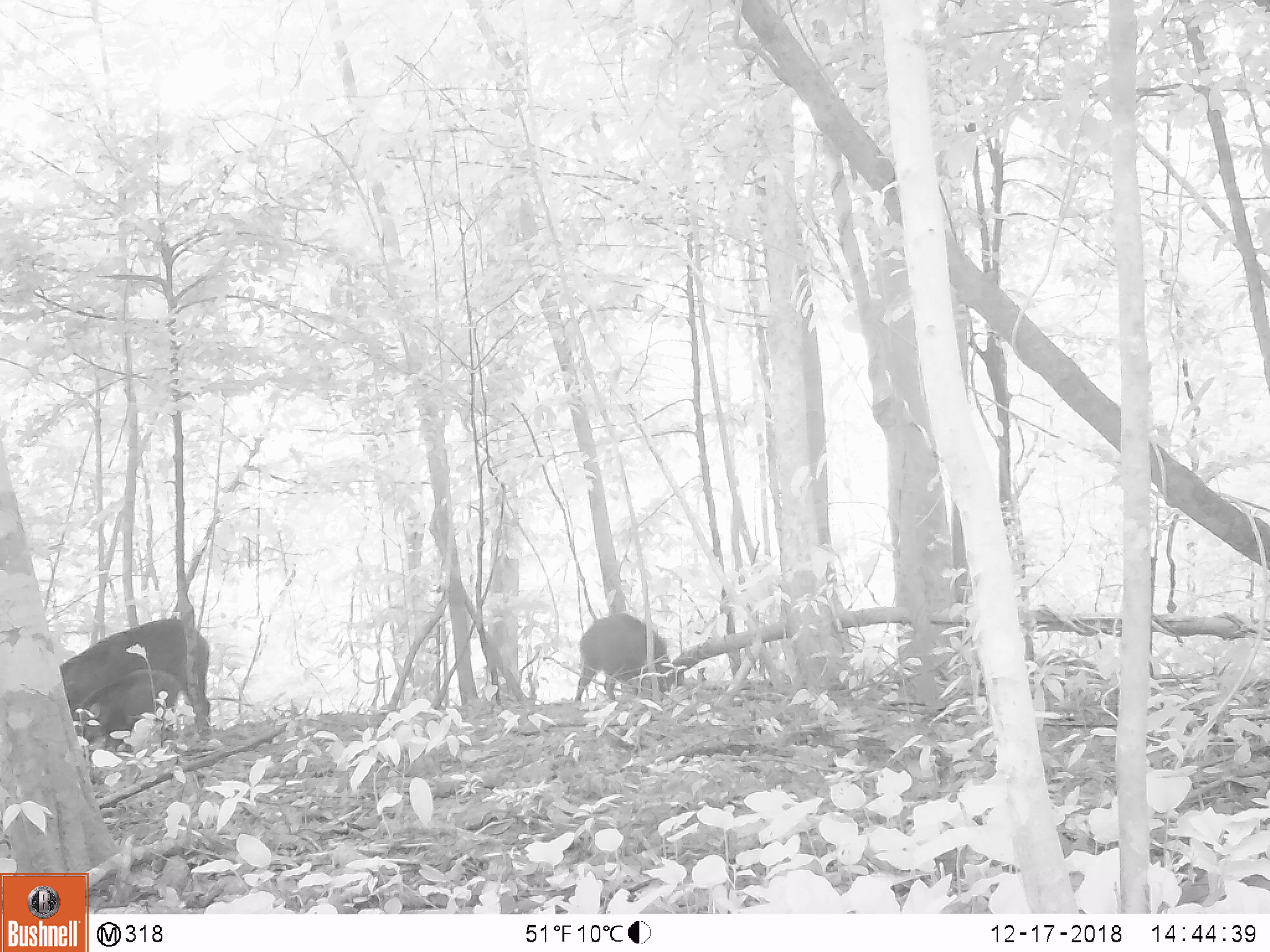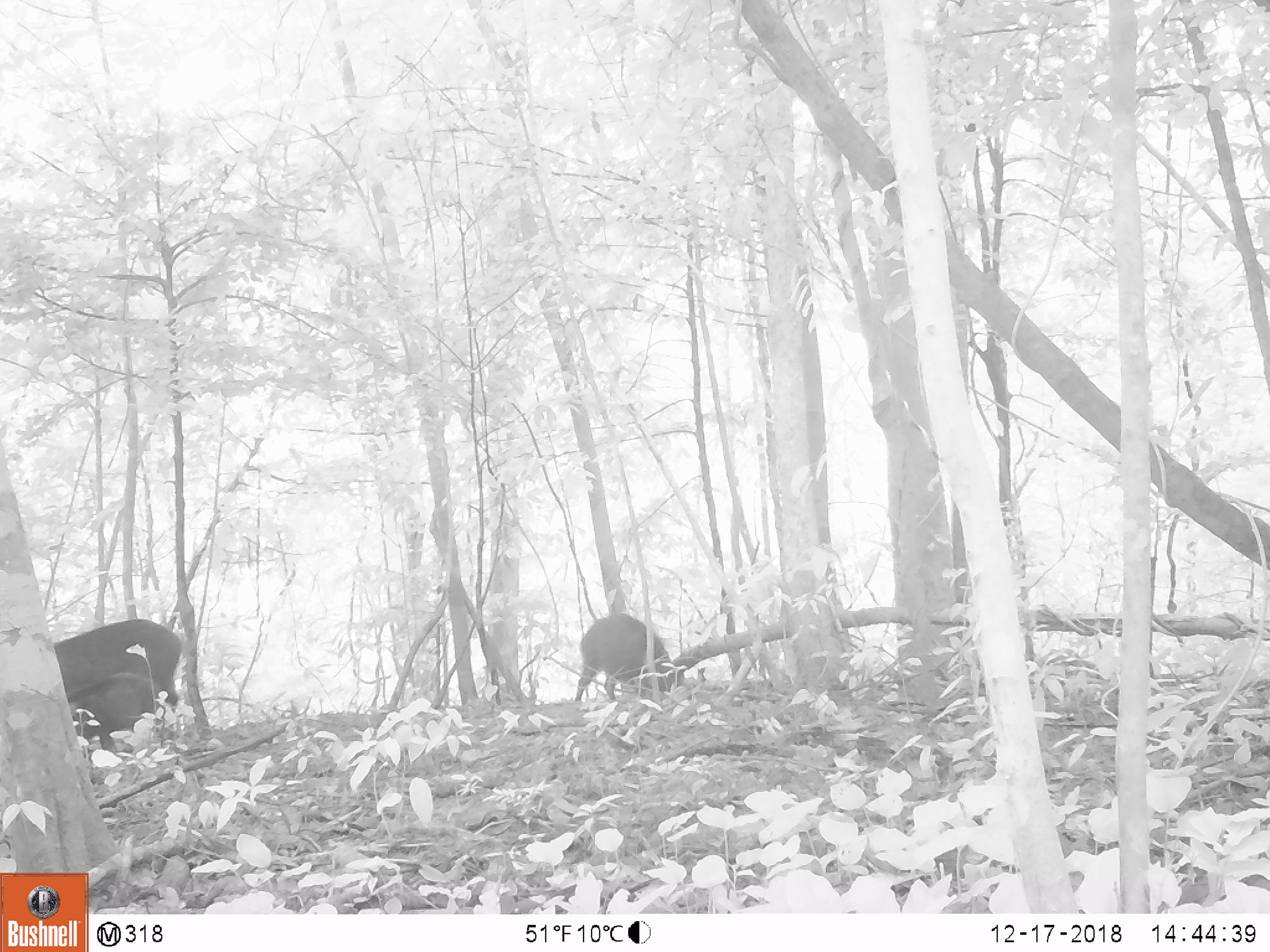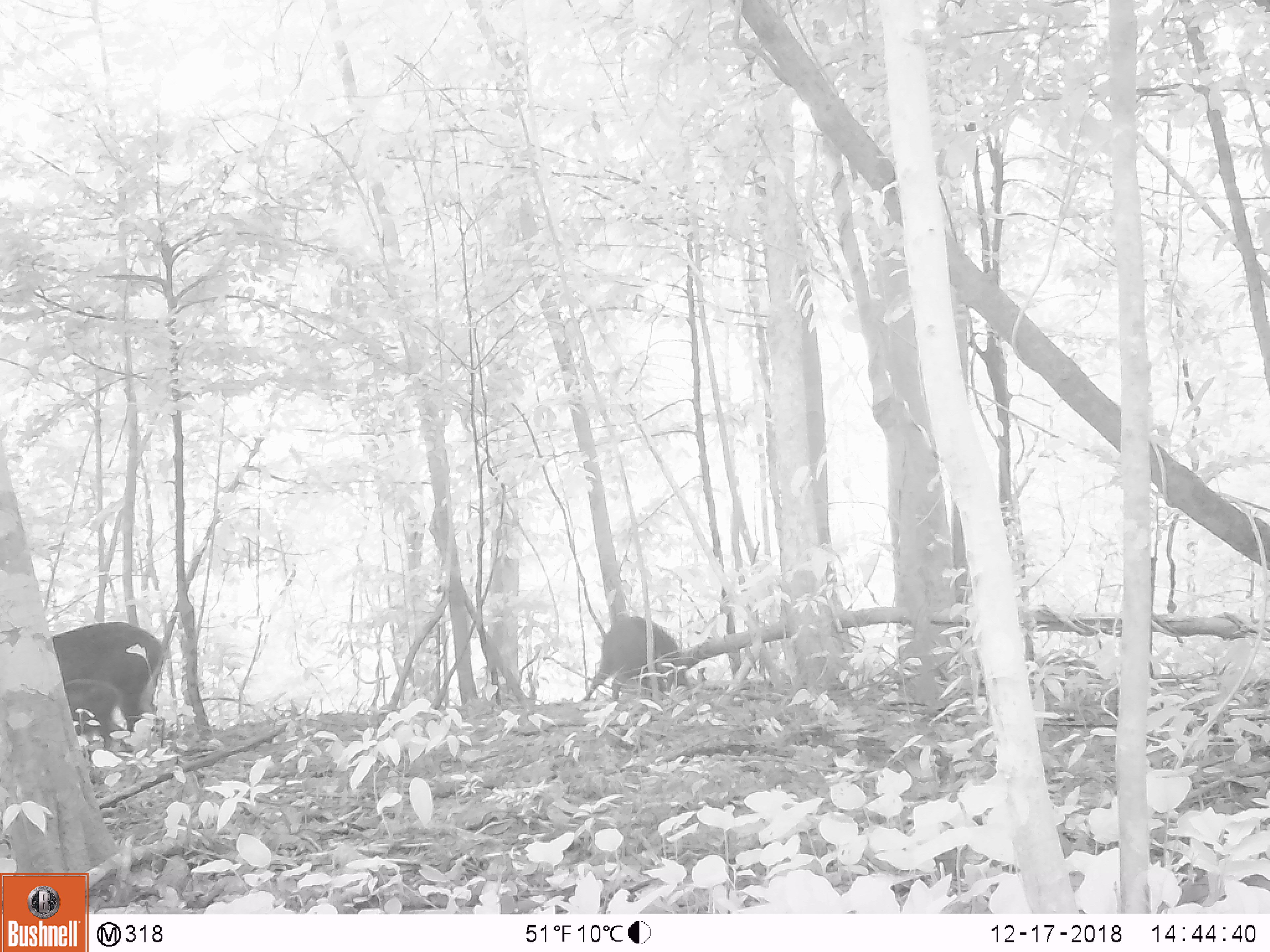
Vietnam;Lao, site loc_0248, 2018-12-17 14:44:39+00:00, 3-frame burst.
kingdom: Animalia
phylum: Chordata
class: Mammalia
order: Artiodactyla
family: Suidae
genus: Sus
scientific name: Sus scrofa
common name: eurasian wild pig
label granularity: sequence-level